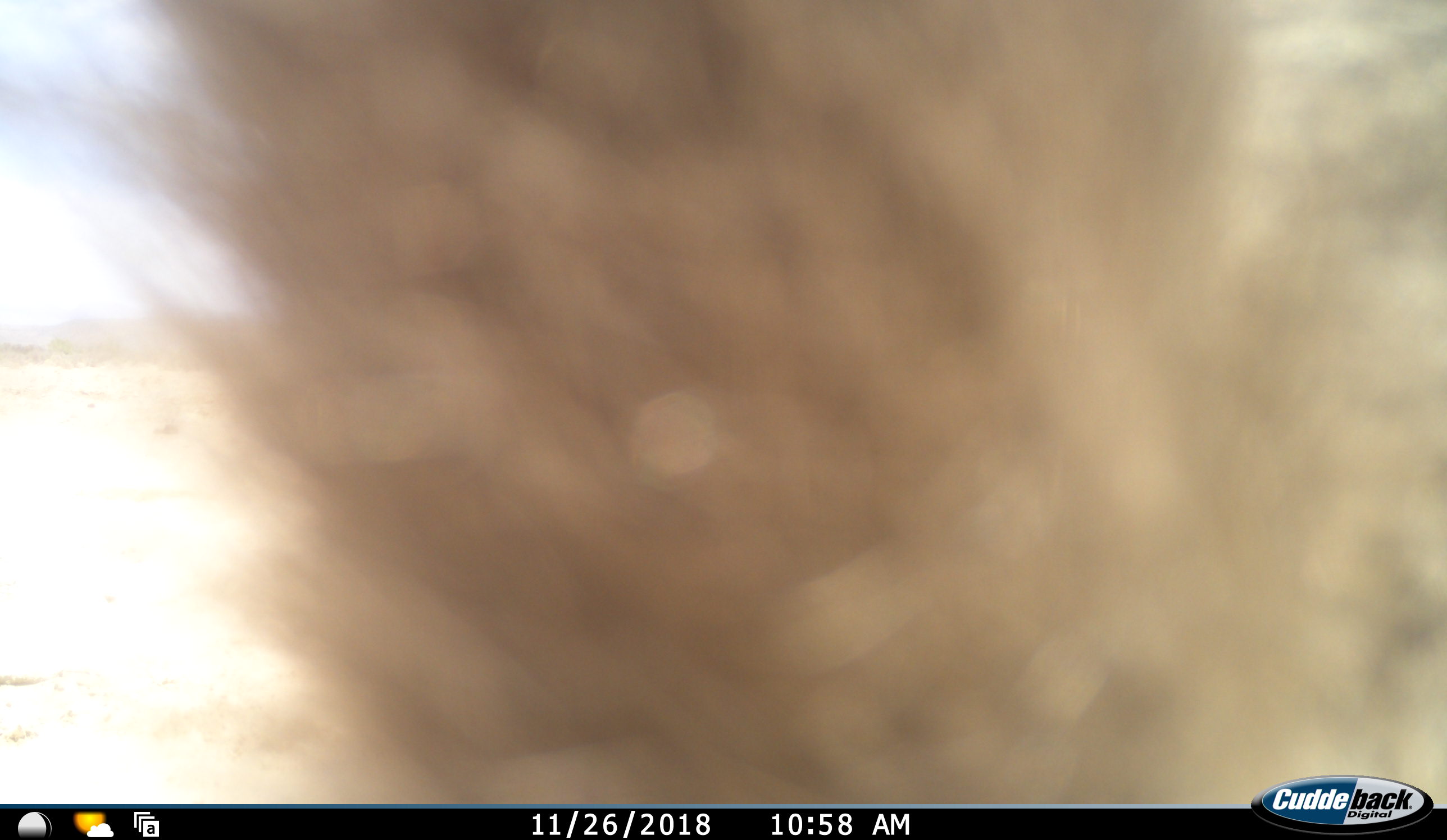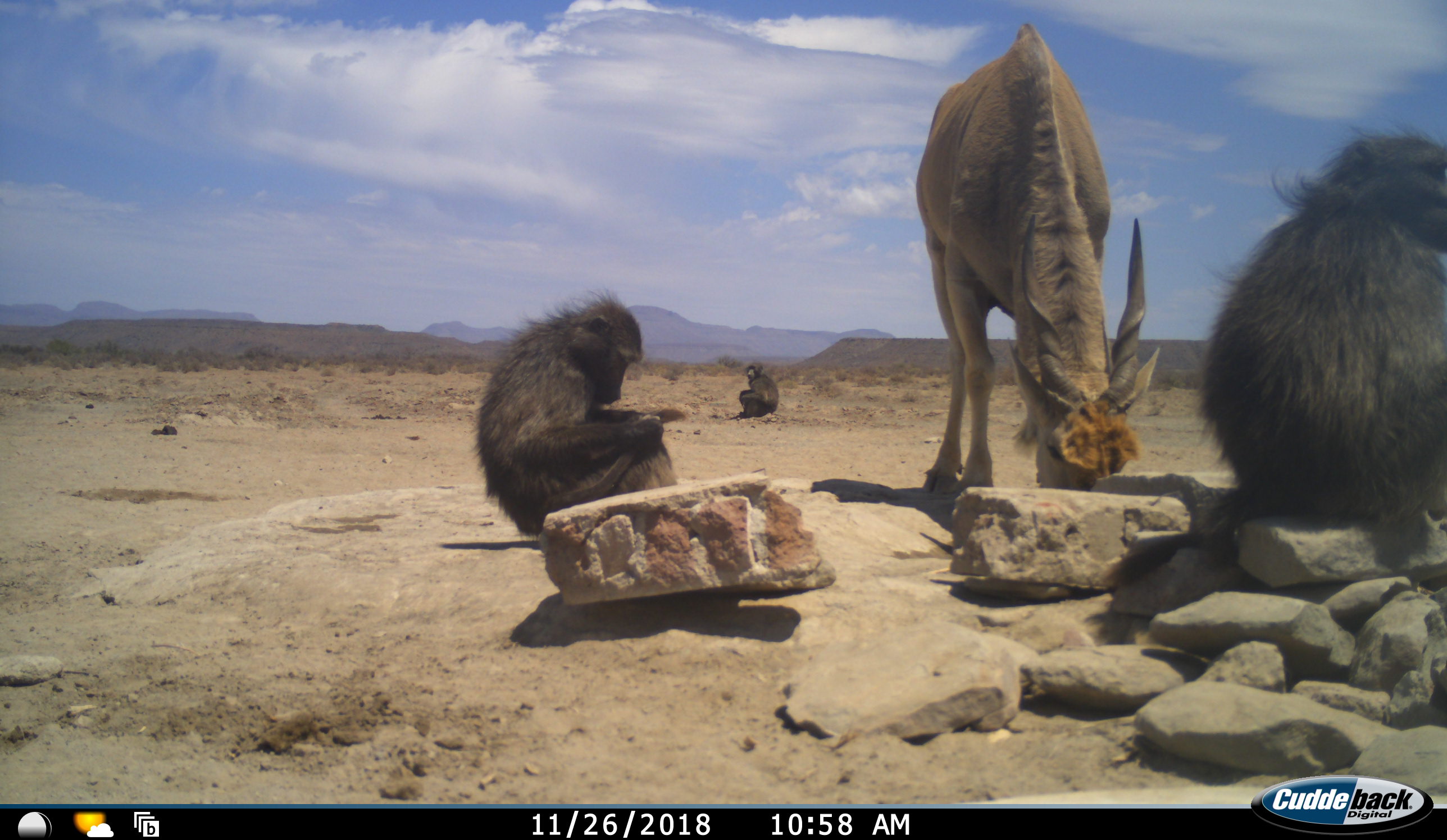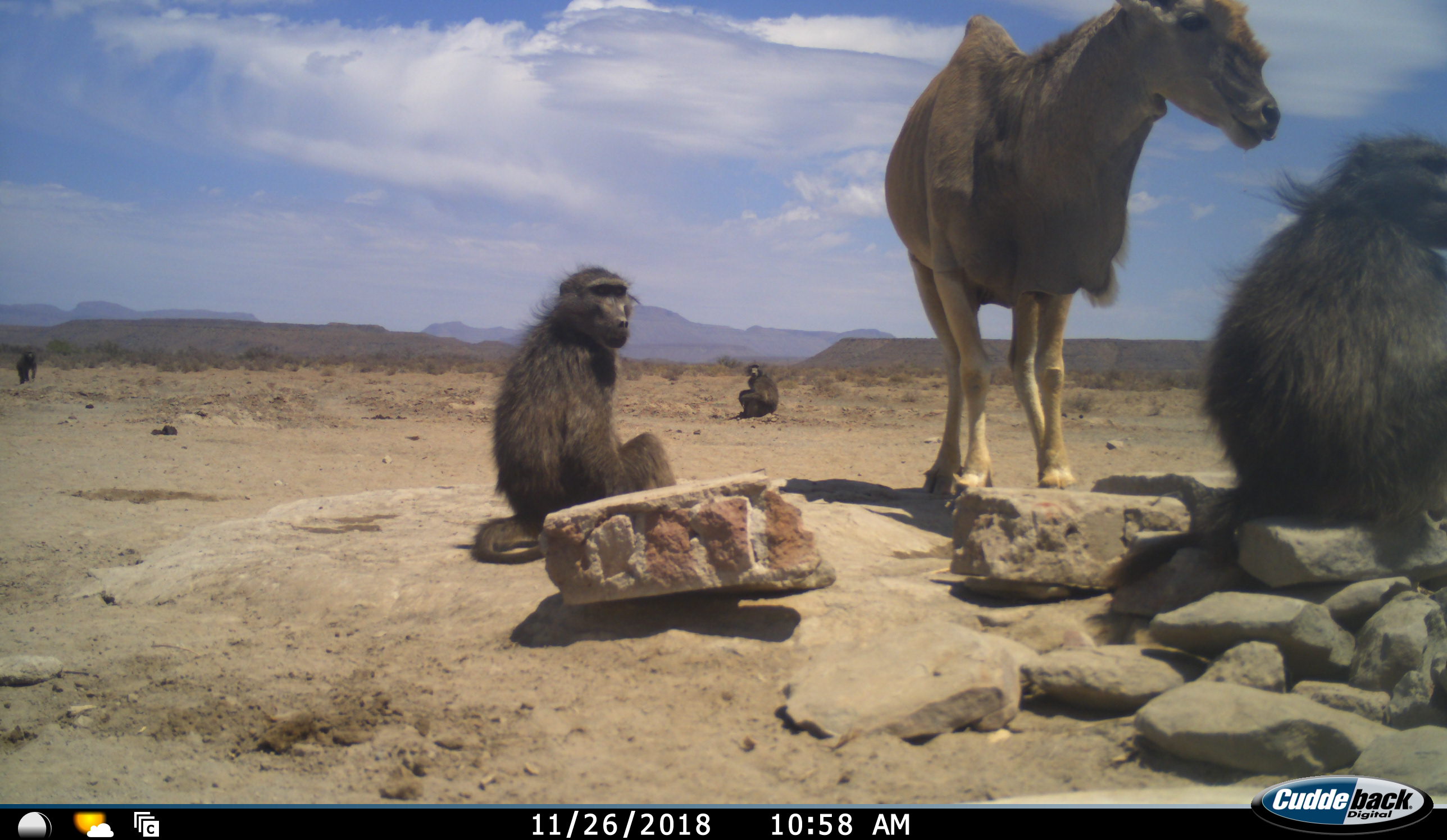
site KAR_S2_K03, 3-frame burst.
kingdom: Animalia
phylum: Chordata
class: Mammalia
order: Primates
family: Cercopithecidae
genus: Papio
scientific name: Papio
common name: baboon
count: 4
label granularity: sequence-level